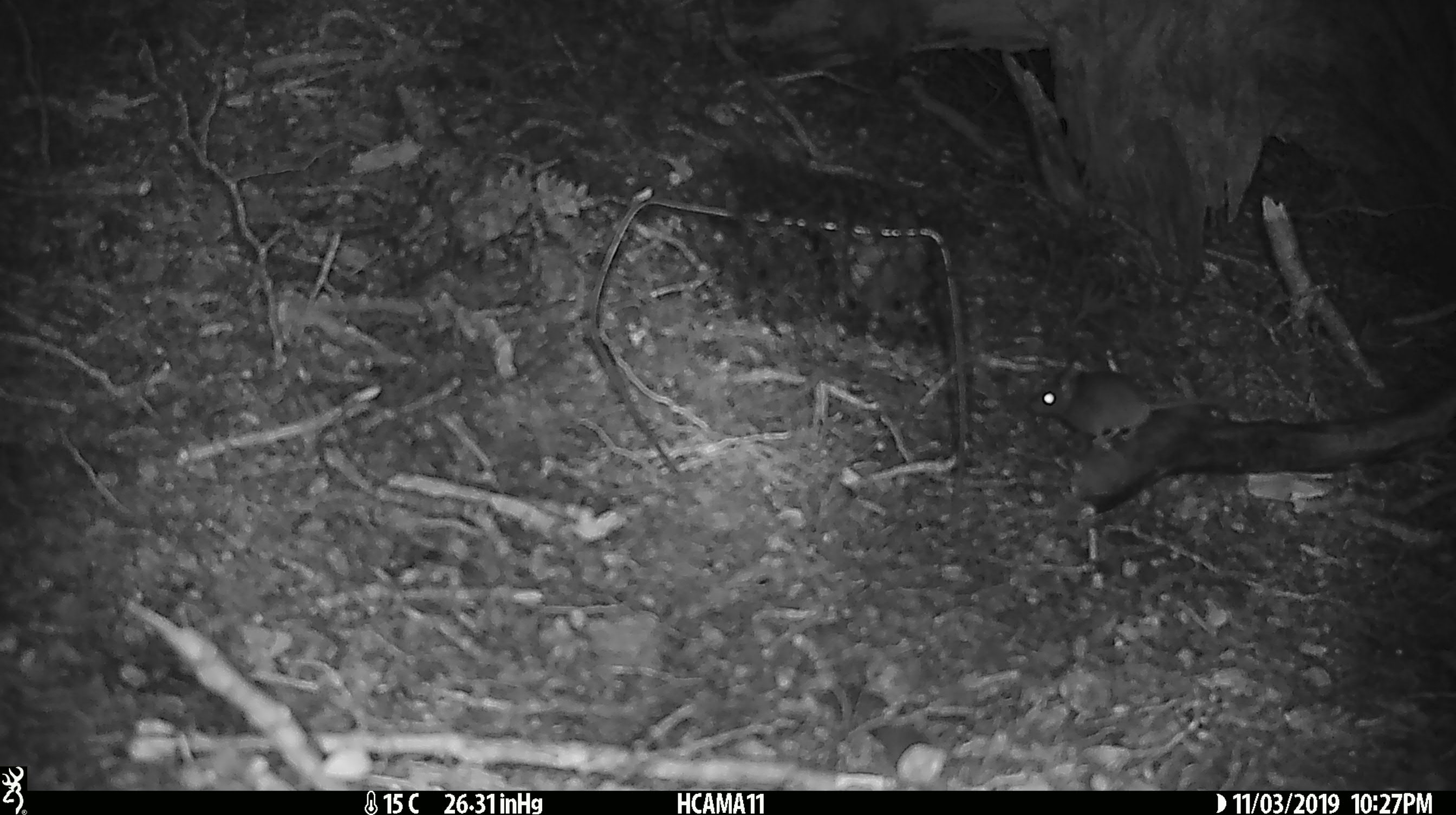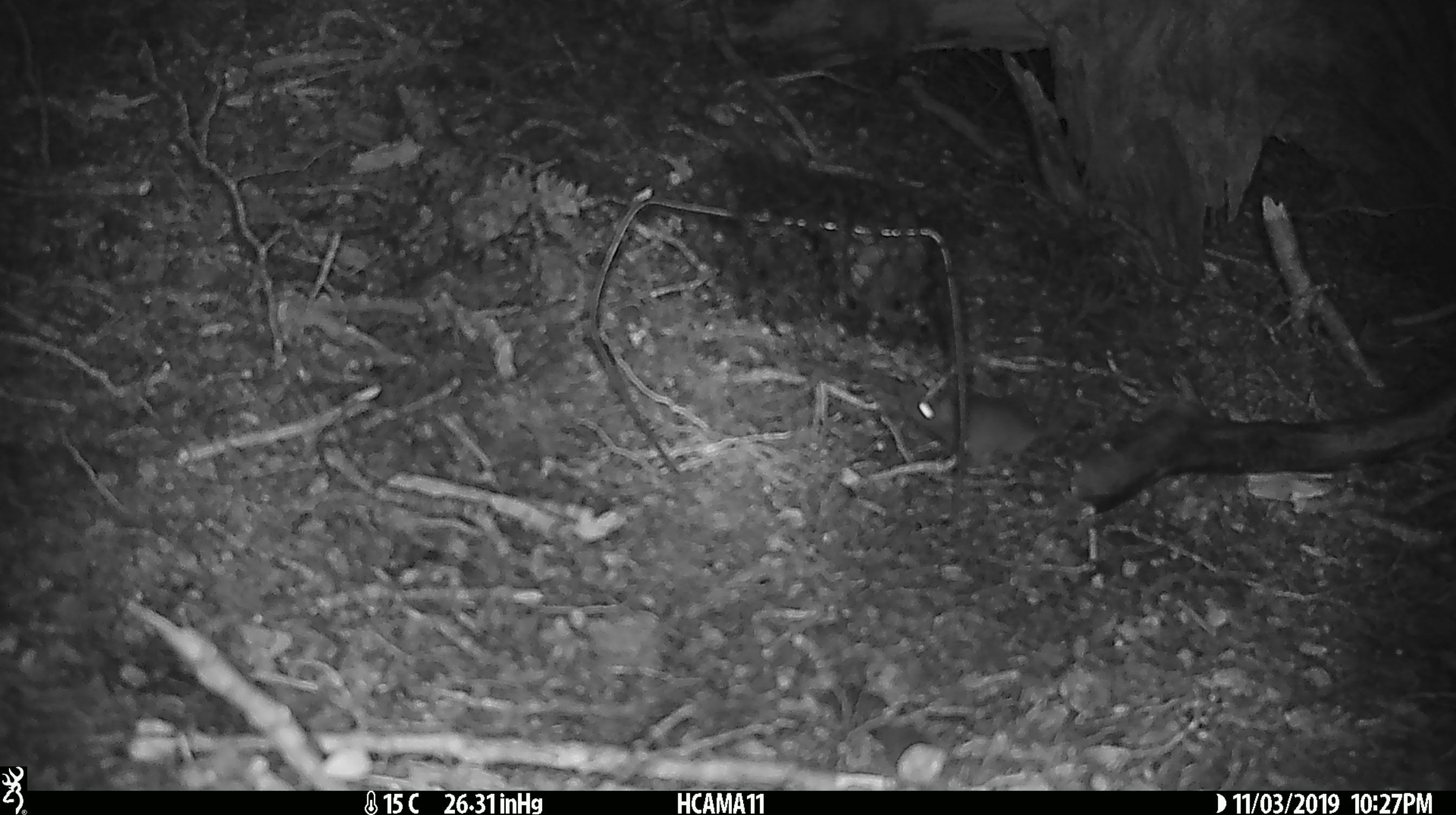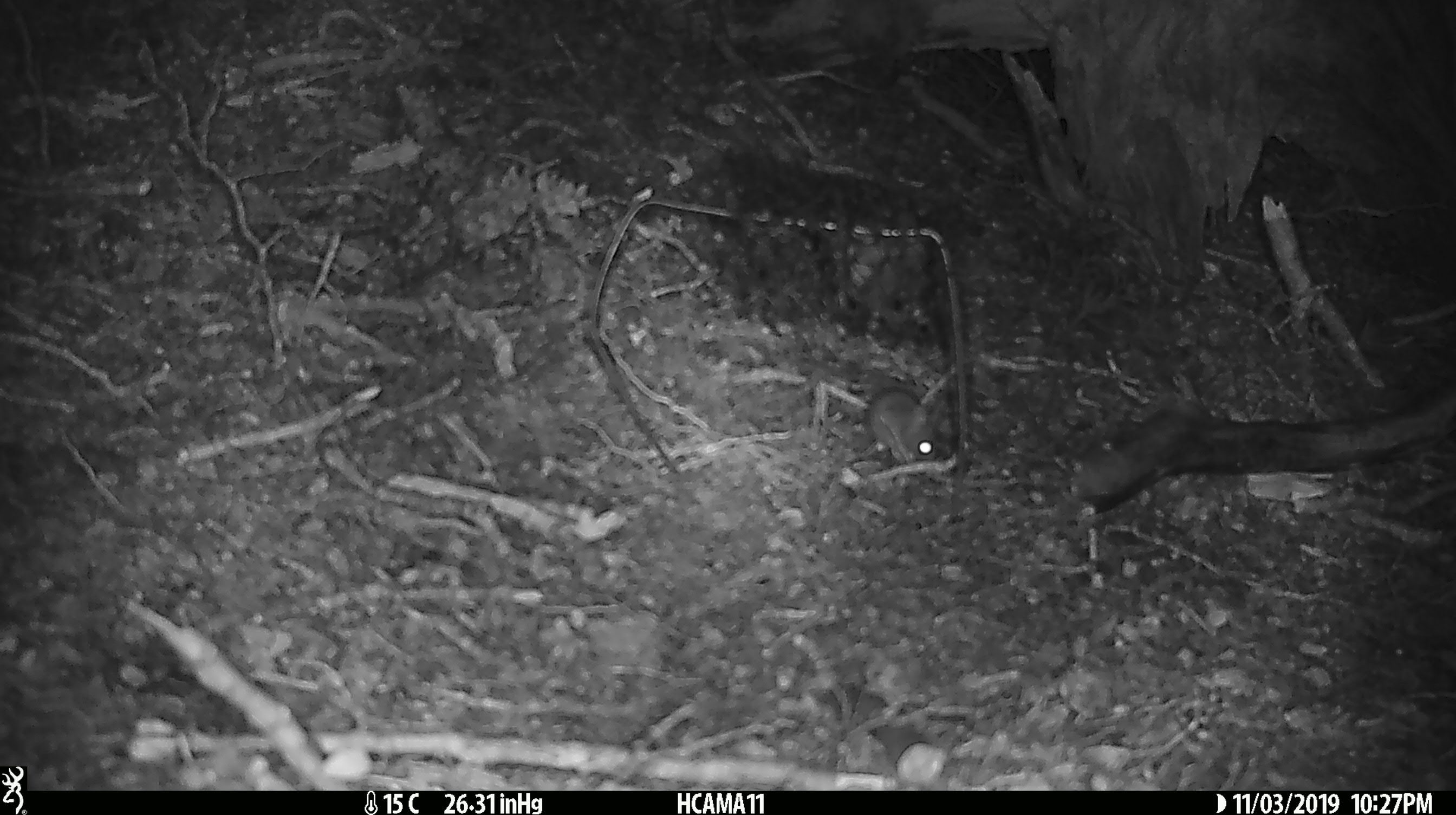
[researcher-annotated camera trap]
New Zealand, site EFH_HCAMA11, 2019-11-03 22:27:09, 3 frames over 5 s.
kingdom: Animalia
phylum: Chordata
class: Mammalia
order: Rodentia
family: Muridae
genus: Mus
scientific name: Mus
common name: mouse